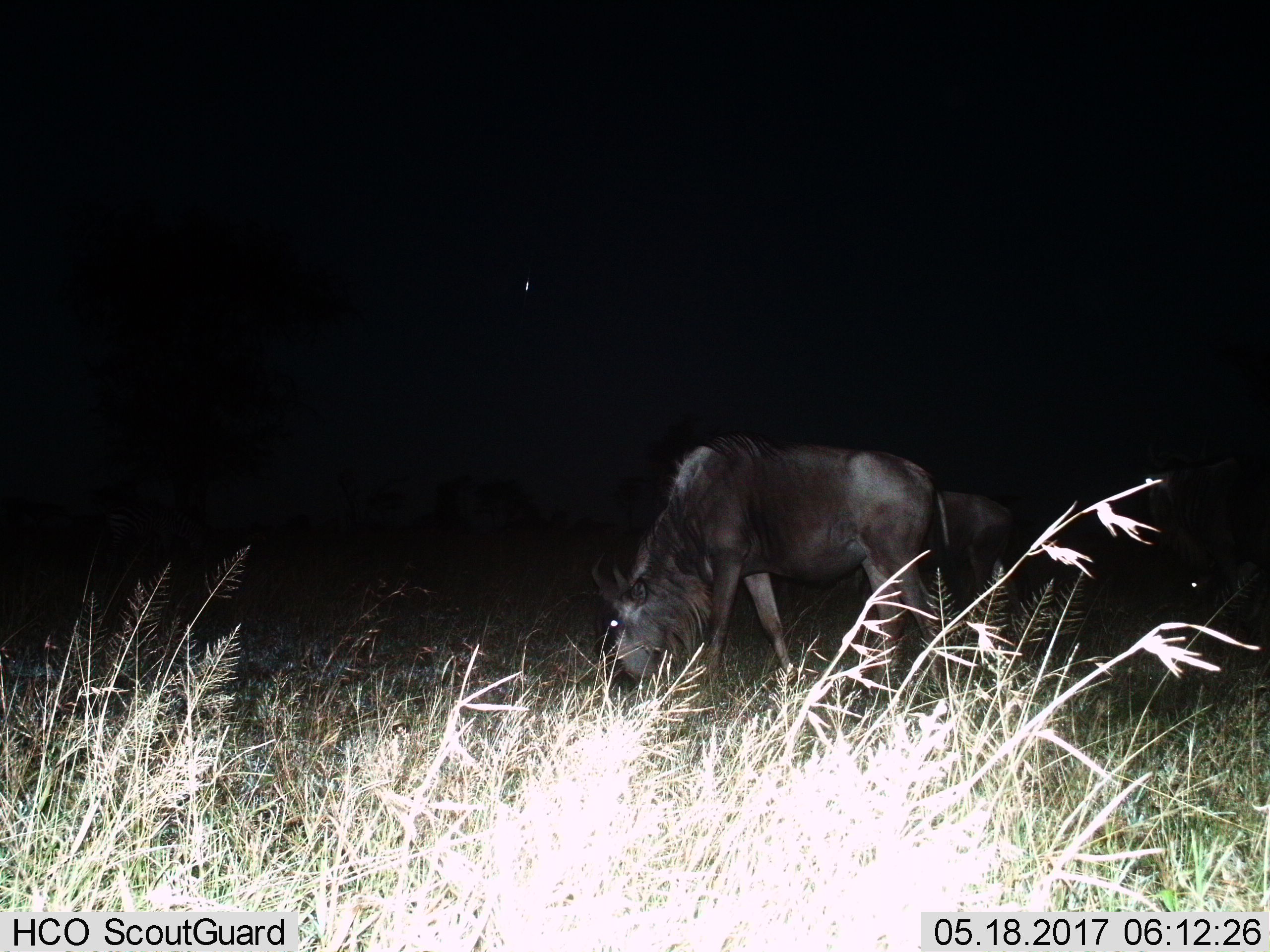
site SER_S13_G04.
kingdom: Animalia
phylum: Chordata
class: Mammalia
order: Artiodactyla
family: Bovidae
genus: Connochaetes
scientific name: Connochaetes taurinus taurinus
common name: blue wildebeest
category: wildebeestblue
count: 1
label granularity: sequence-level